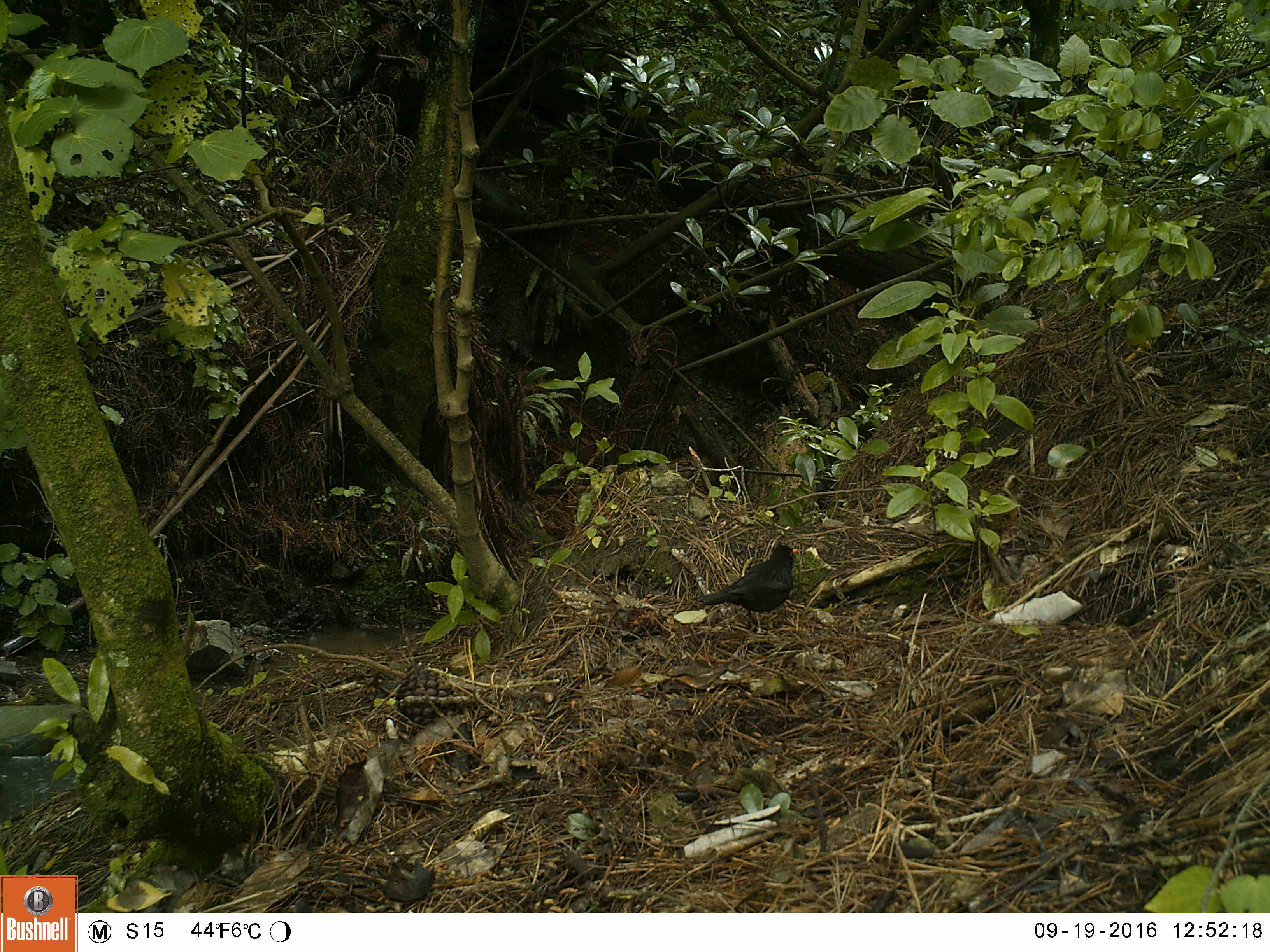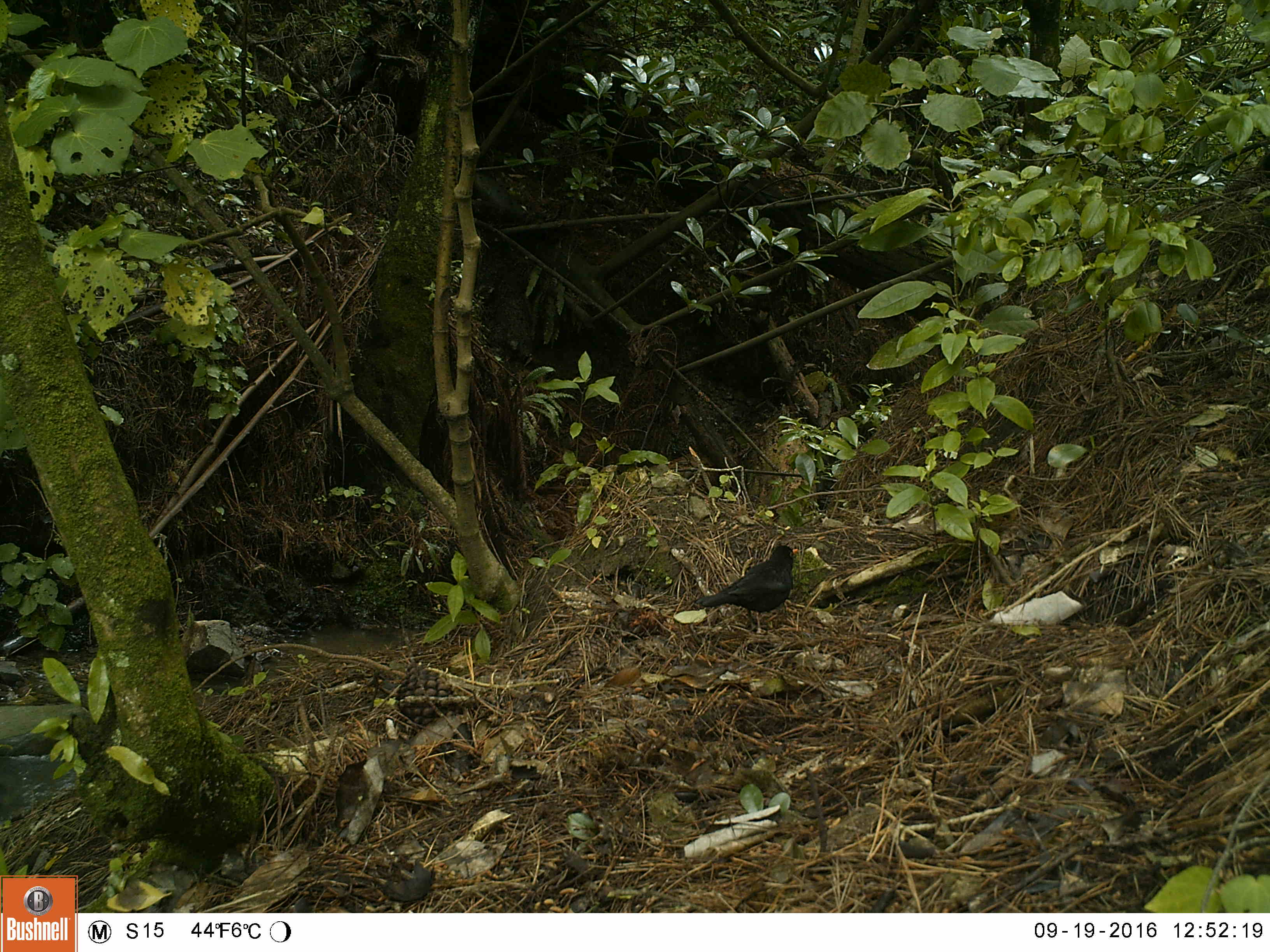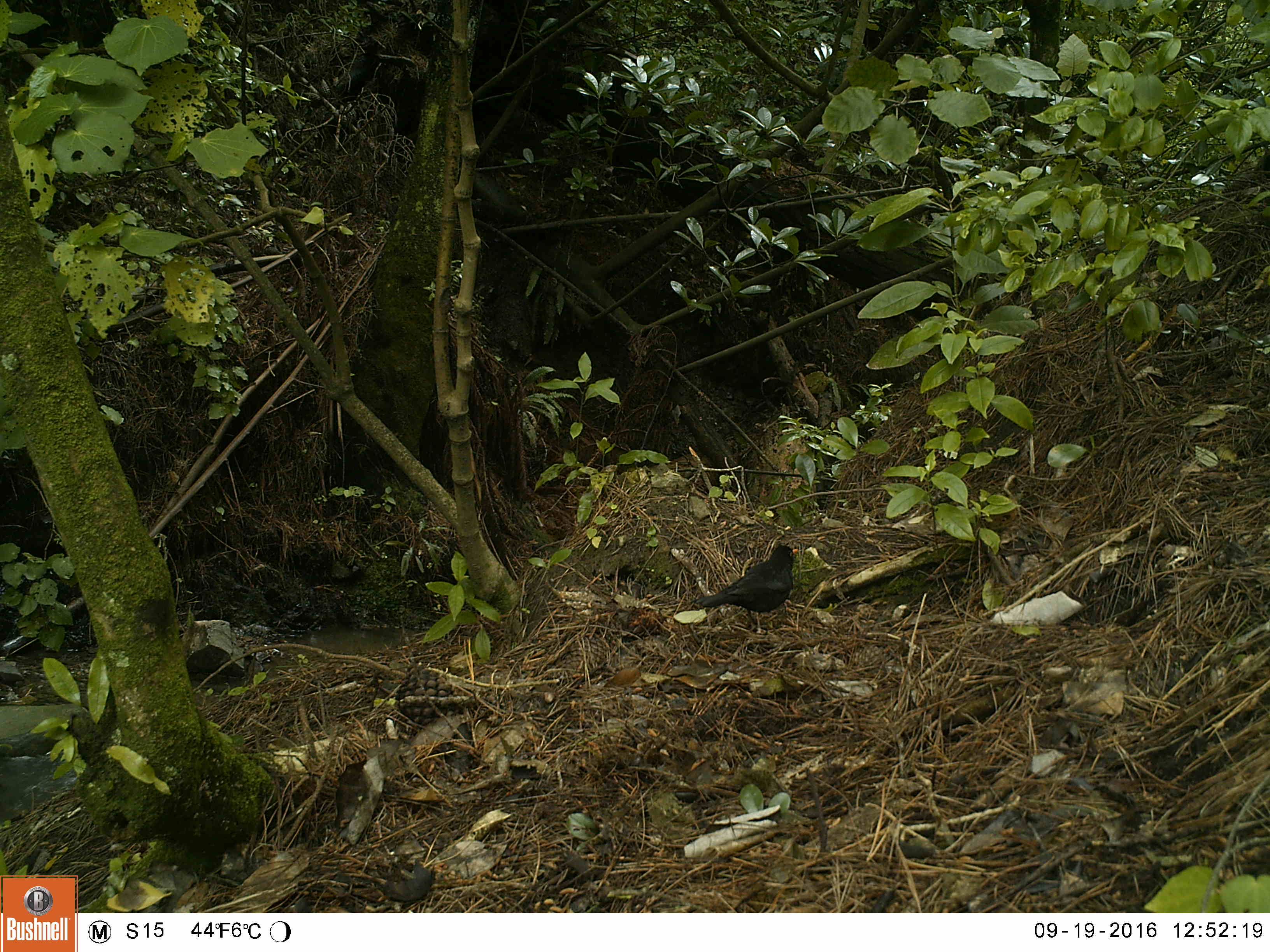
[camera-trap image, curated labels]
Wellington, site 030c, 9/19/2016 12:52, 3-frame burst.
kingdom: Animalia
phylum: Chordata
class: Aves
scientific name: Aves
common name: bird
Bird (Aves).